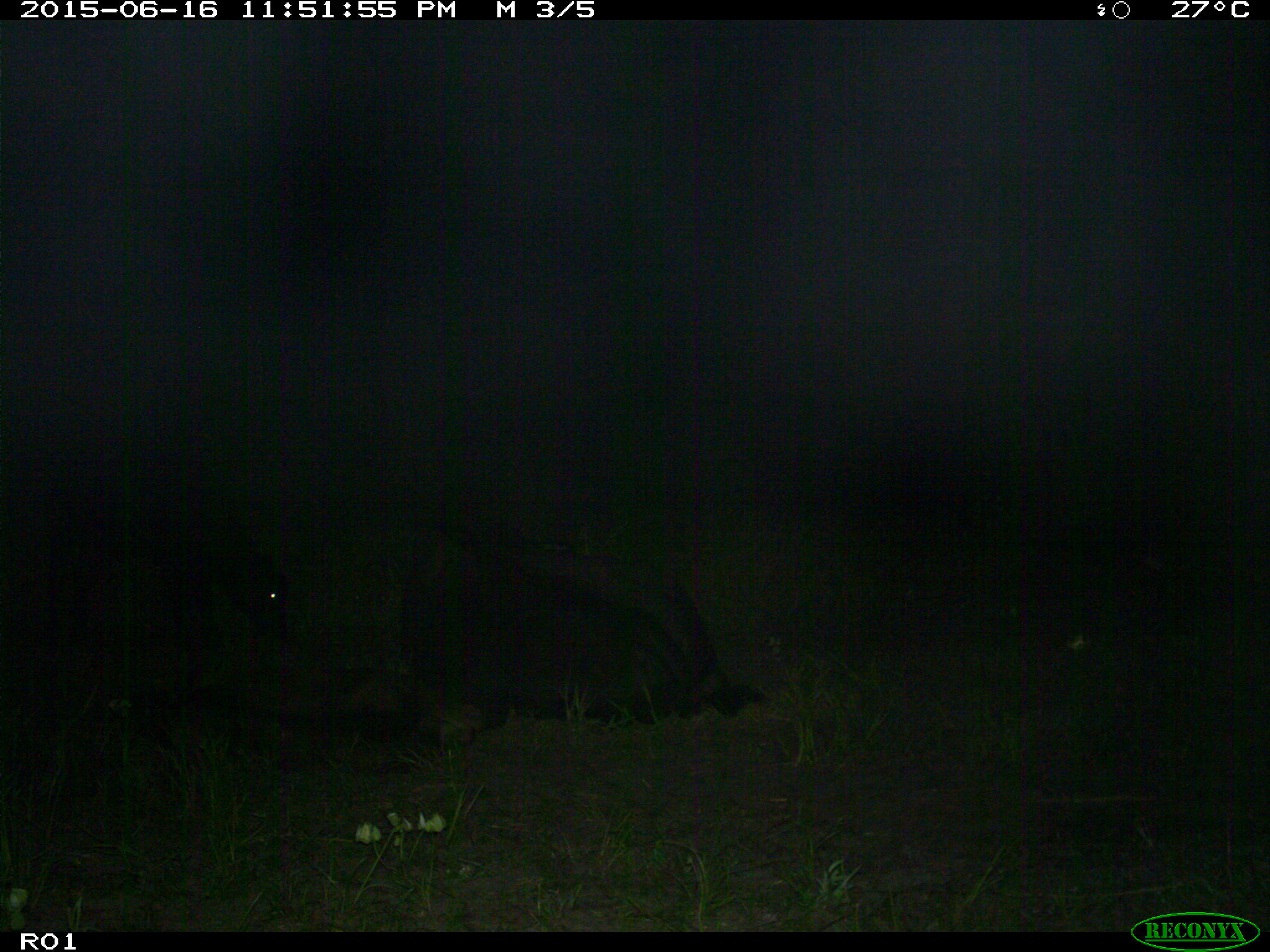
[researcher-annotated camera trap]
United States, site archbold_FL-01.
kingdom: Animalia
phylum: Chordata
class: Mammalia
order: Artiodactyla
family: Bovidae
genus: Bos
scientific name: Bos taurus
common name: domestic cow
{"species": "Bos taurus (domestic cow)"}